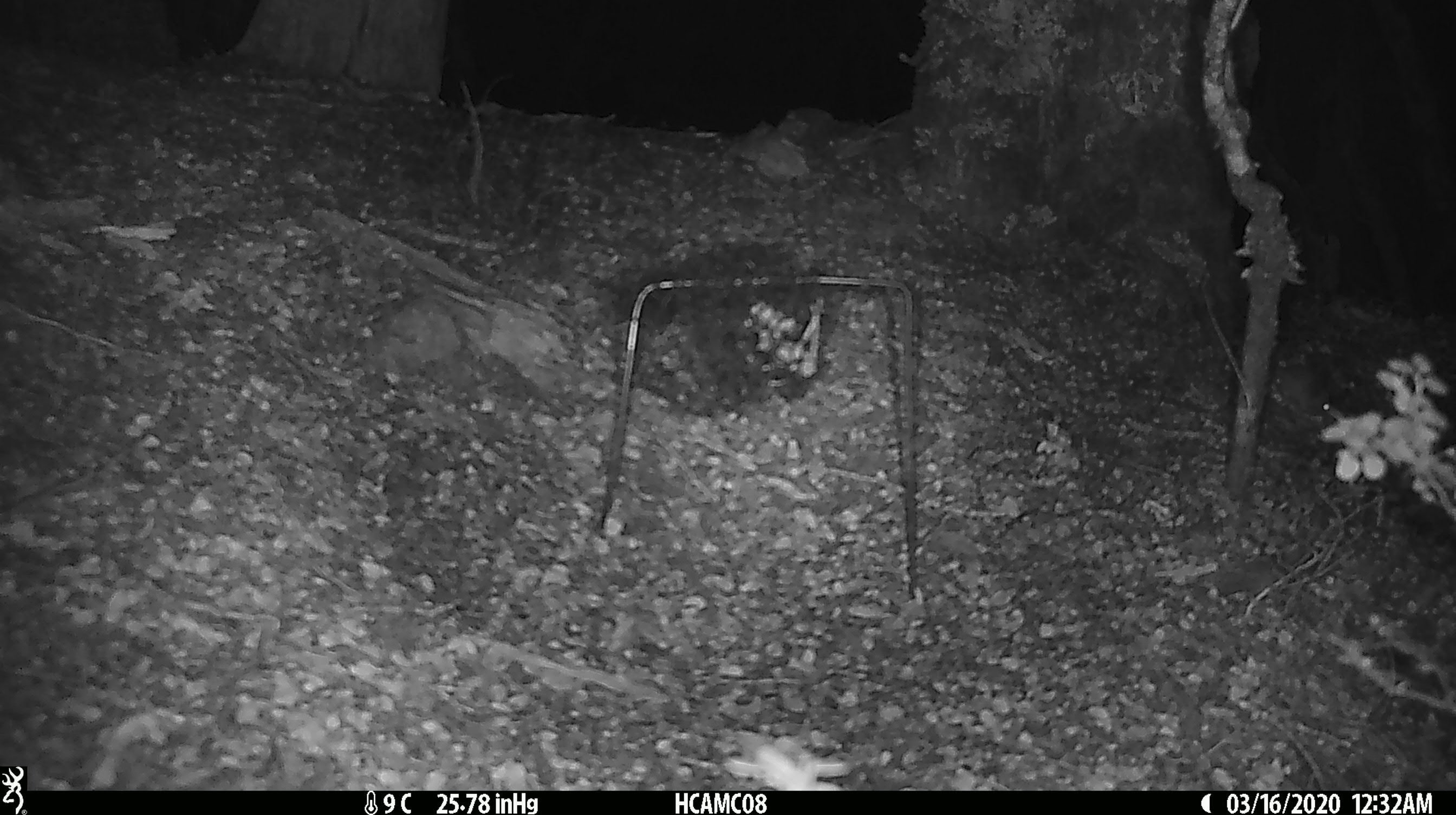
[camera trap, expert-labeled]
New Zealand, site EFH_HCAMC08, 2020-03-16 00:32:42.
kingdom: Animalia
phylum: Chordata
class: Mammalia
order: Rodentia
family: Muridae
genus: Mus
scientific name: Mus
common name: mouse